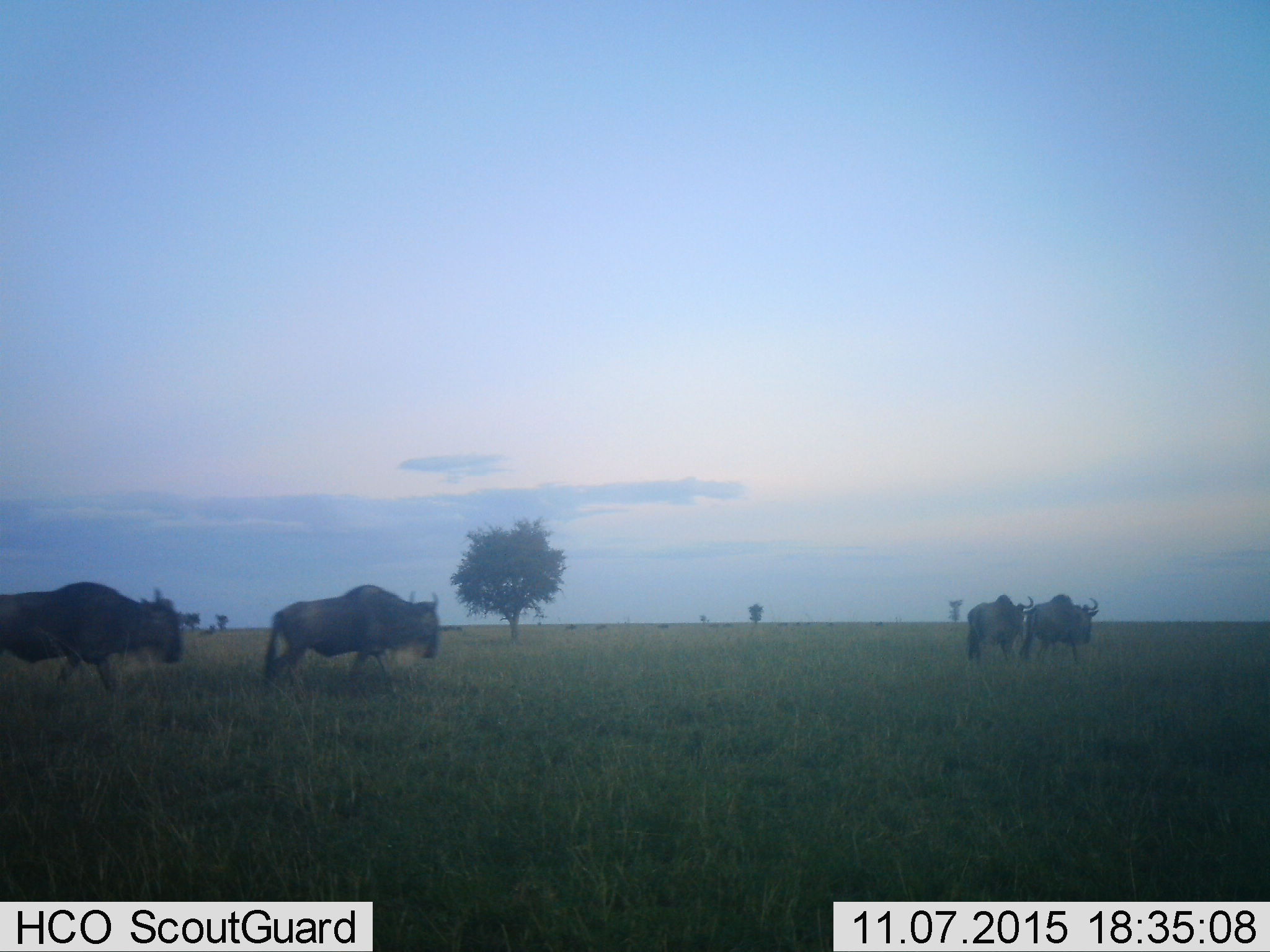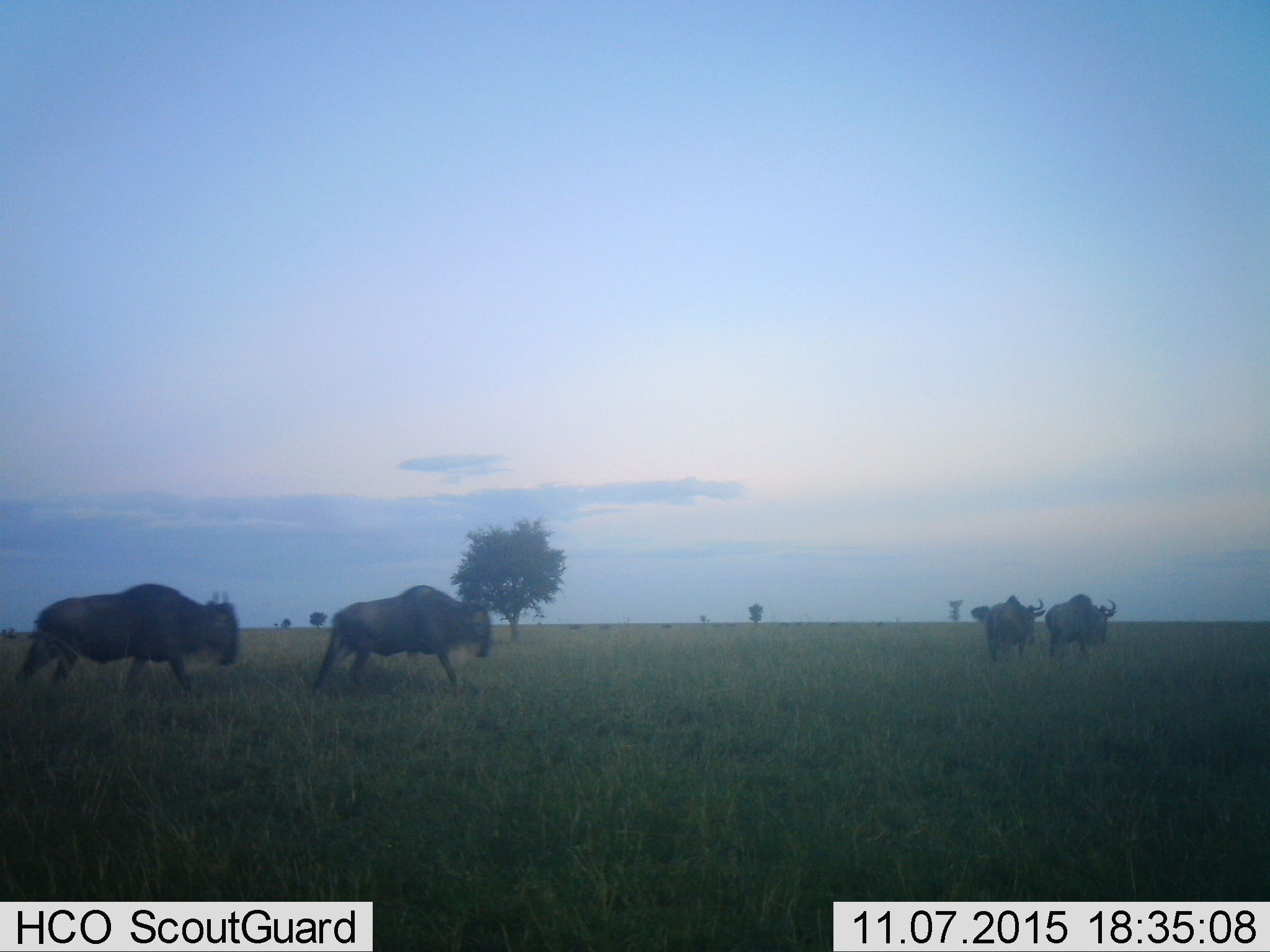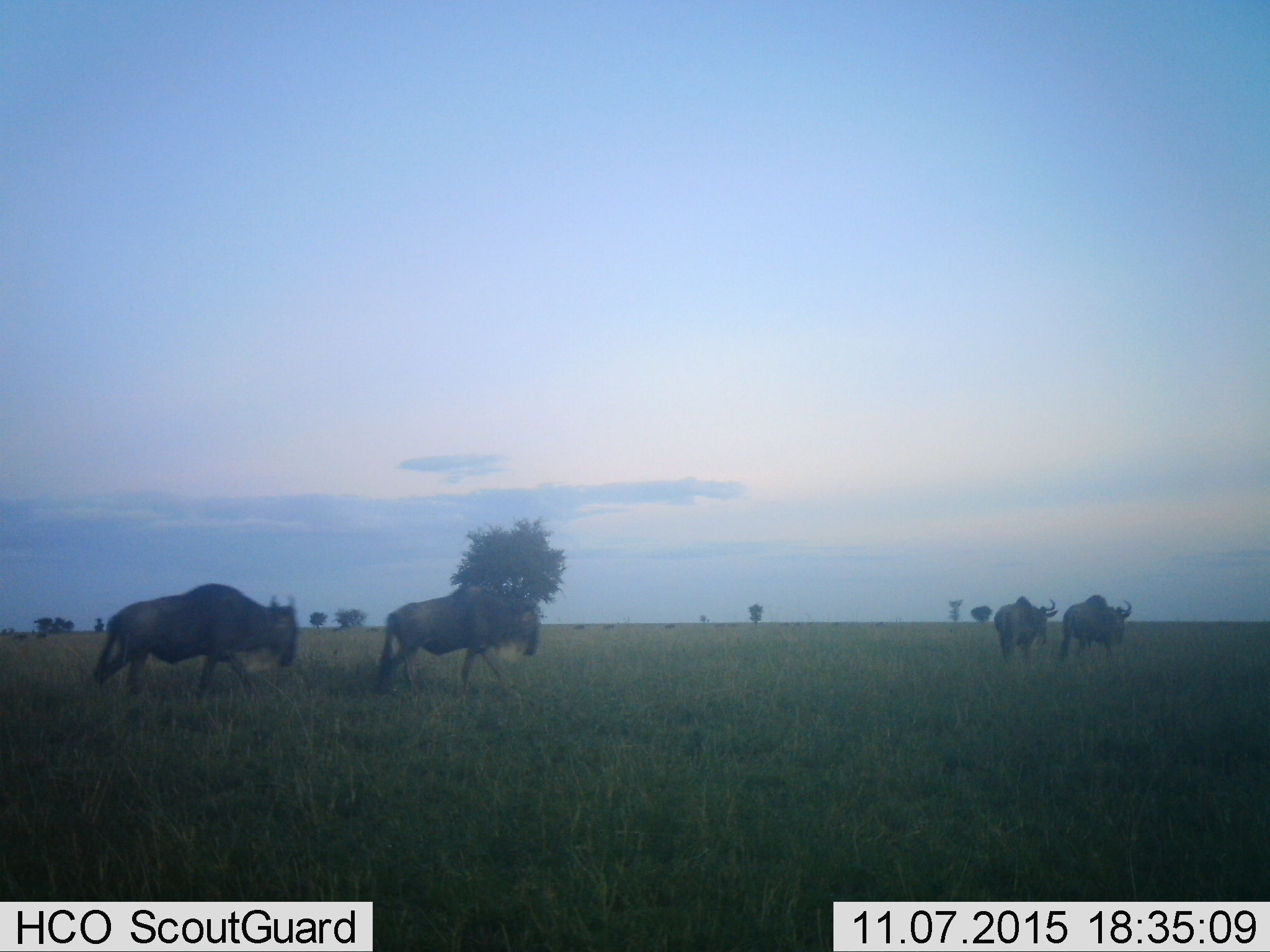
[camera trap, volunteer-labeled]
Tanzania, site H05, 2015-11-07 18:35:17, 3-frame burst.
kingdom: Animalia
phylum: Chordata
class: Mammalia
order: Artiodactyla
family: Bovidae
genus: Connochaetes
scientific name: Connochaetes taurinus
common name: blue wildebeest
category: wildebeest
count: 4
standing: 0%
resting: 0%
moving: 100%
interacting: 0%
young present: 0%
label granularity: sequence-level